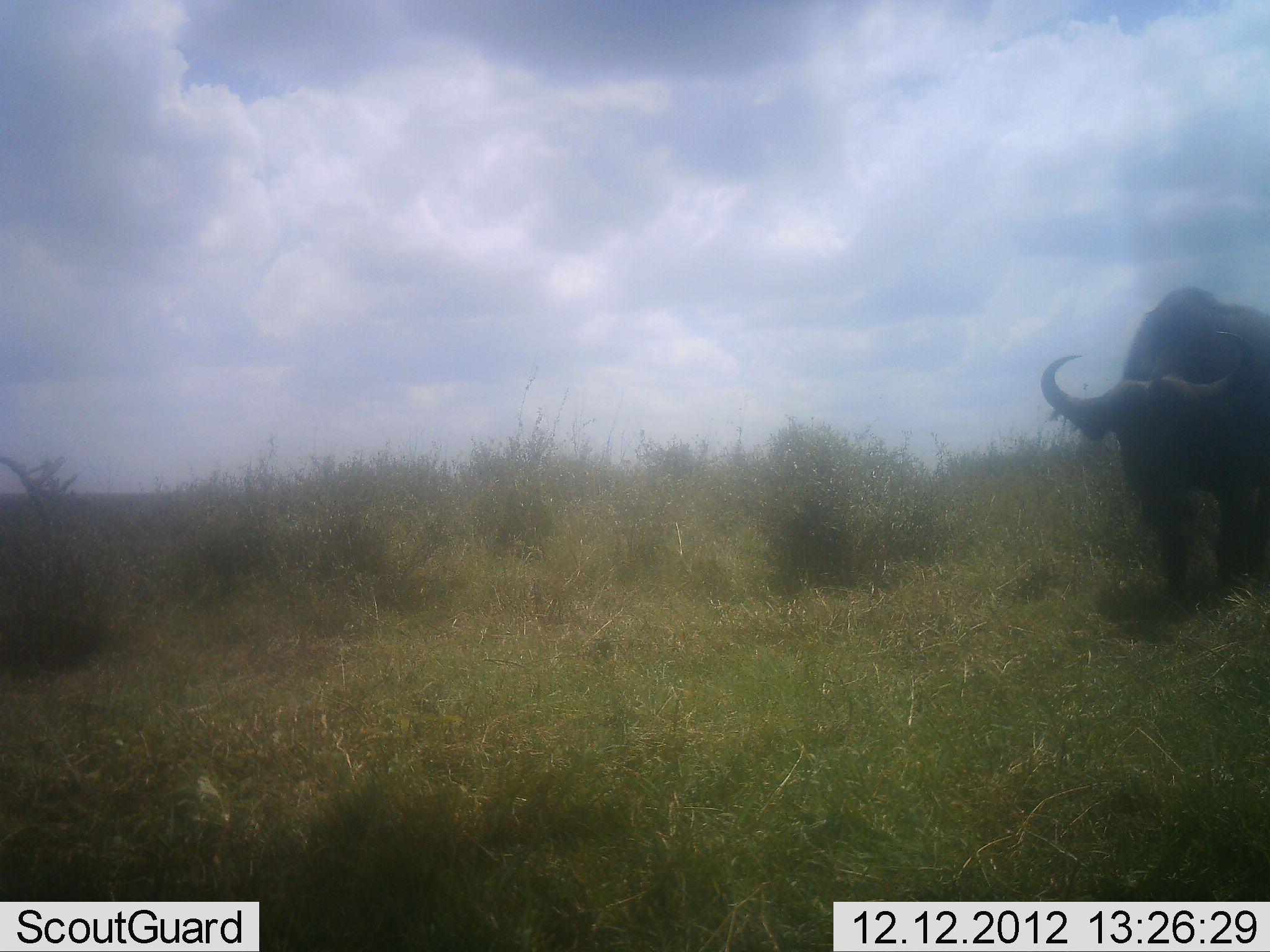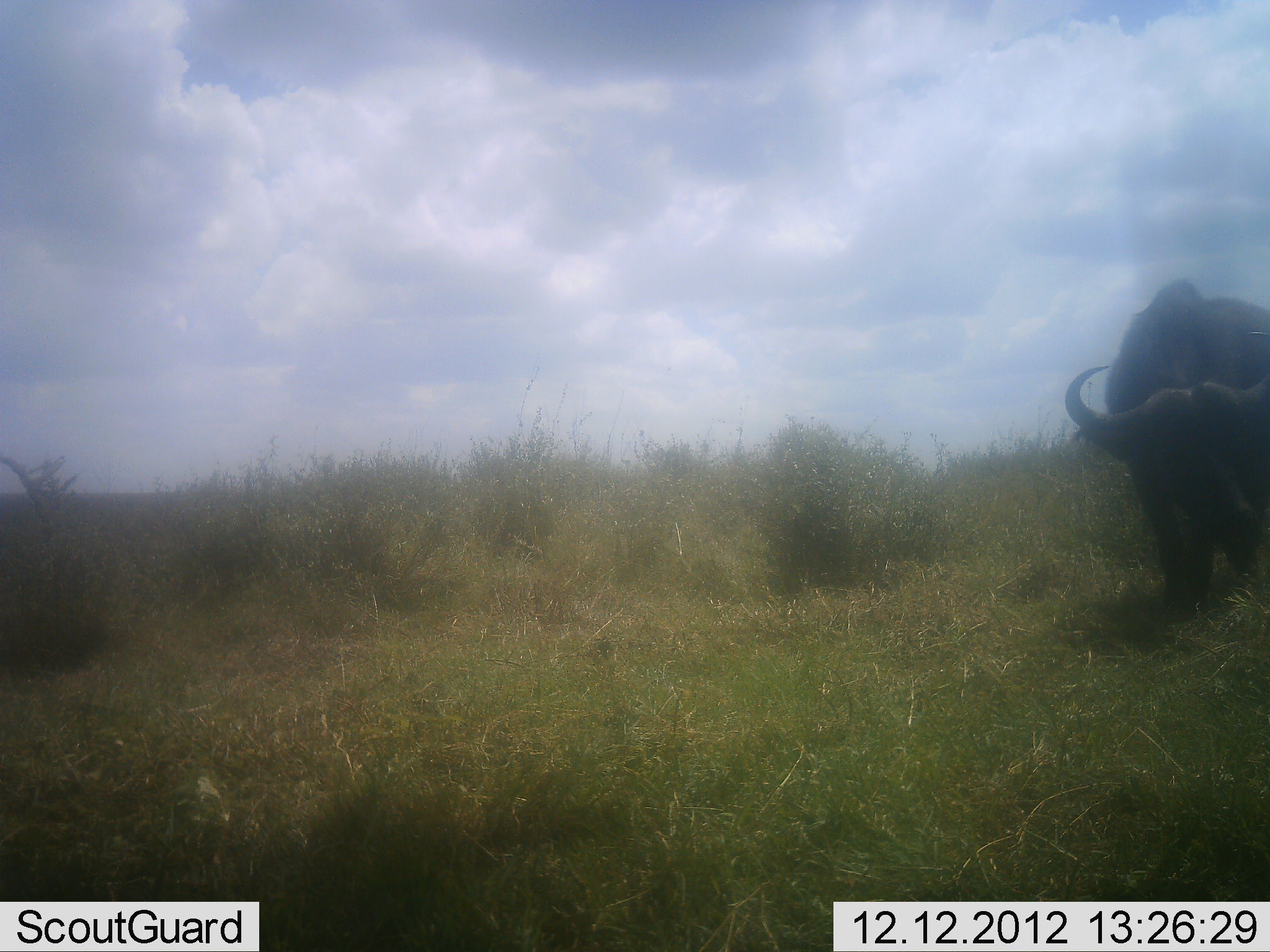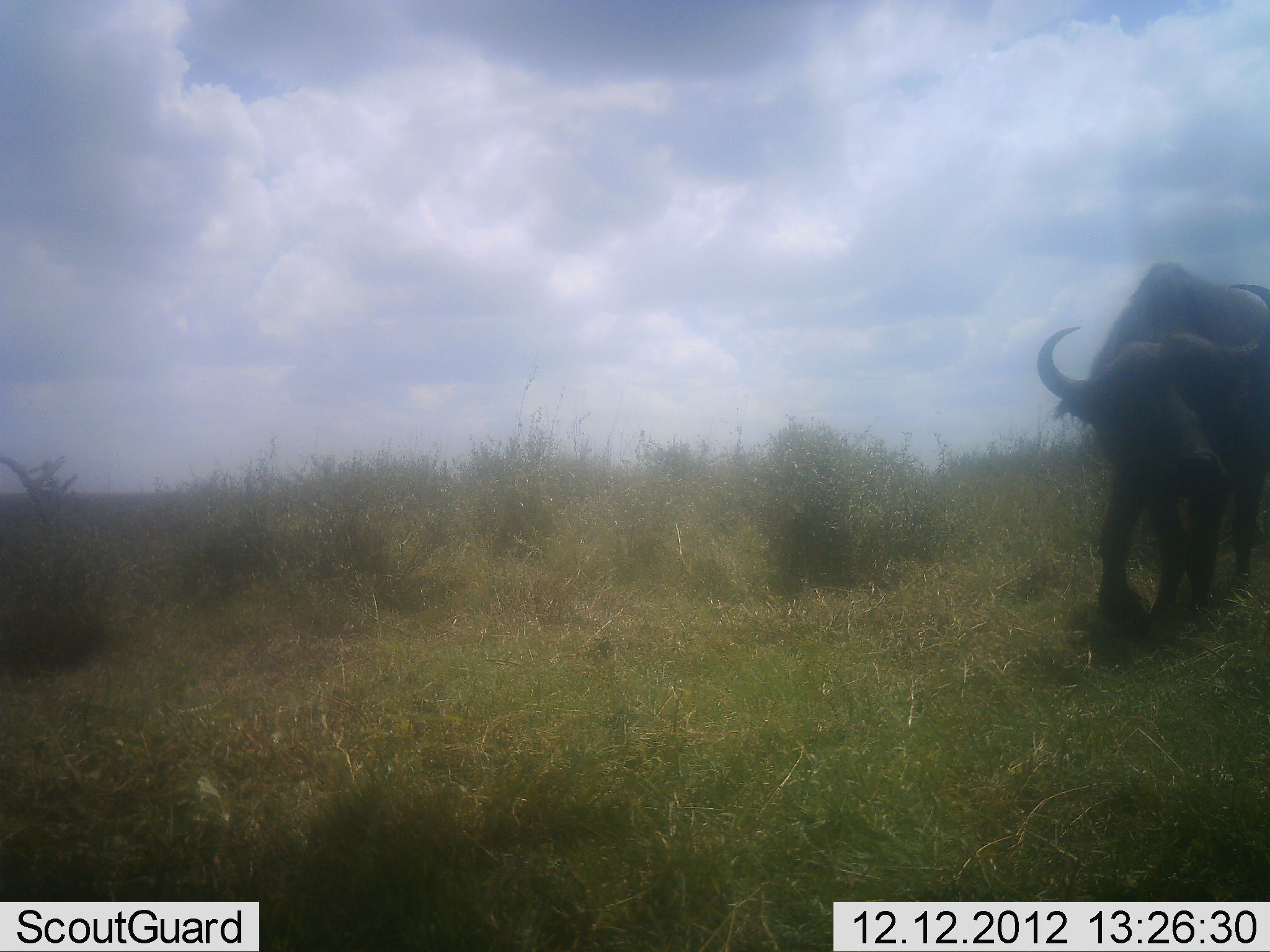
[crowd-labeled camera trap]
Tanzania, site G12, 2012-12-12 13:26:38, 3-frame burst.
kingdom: Animalia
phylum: Chordata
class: Mammalia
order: Artiodactyla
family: Bovidae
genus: Syncerus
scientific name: Syncerus caffer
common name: cape buffalo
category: buffalo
Buffalo (cape buffalo) (Syncerus caffer), count 1. Behavior (volunteer vote fractions): standing 4%, resting 0%, moving 91%, interacting 4%. Young present (vote fraction): 0%. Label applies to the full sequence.